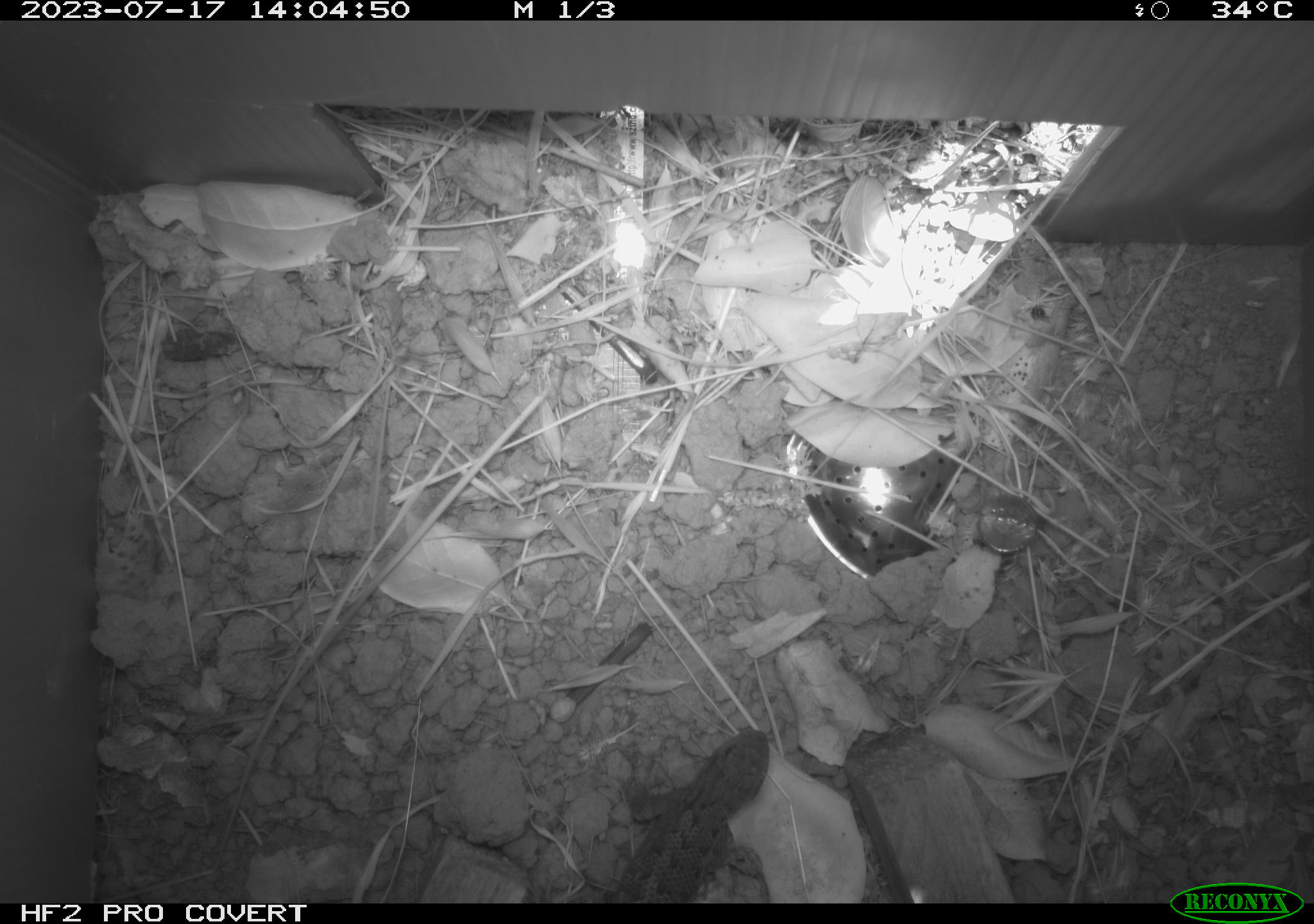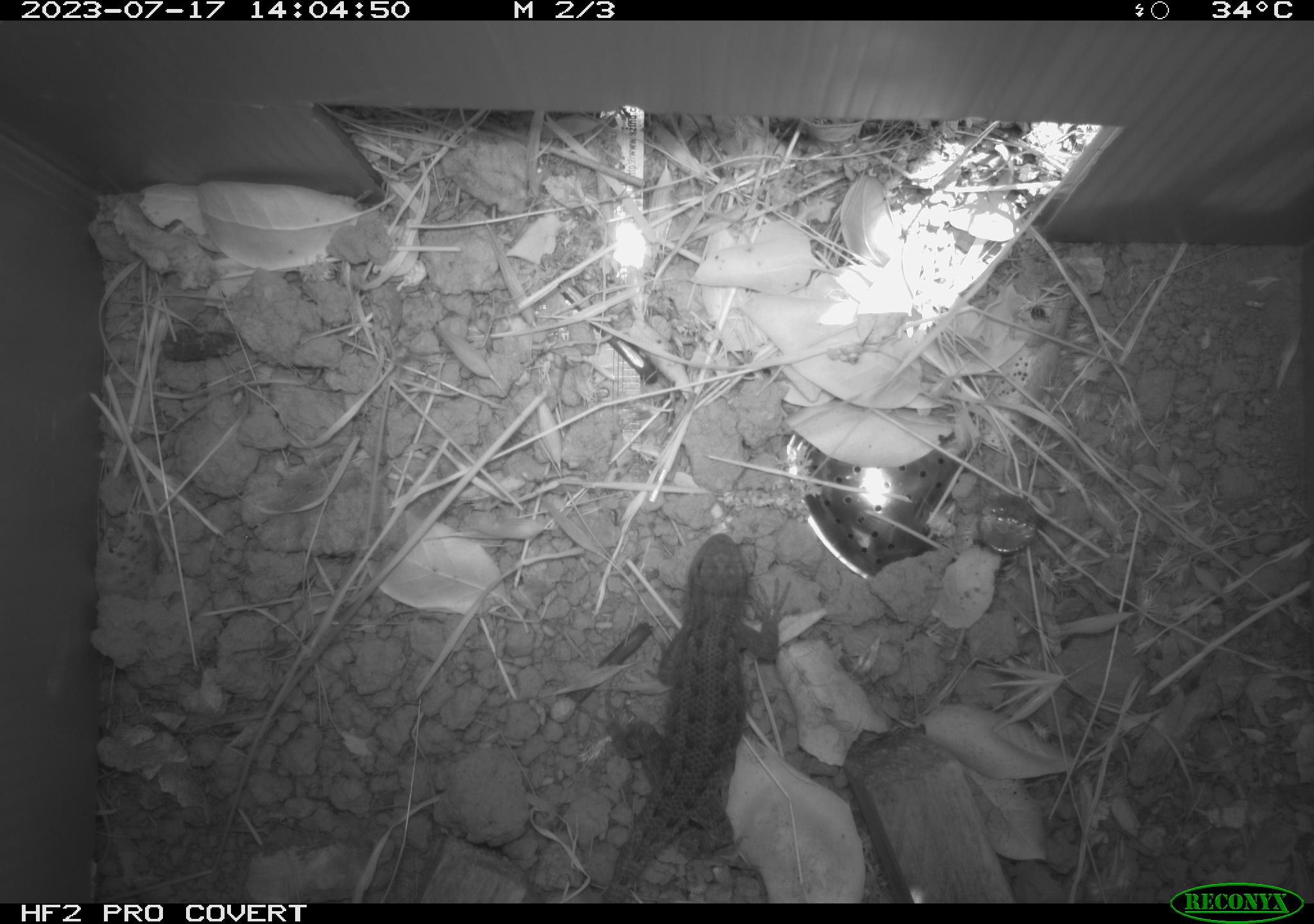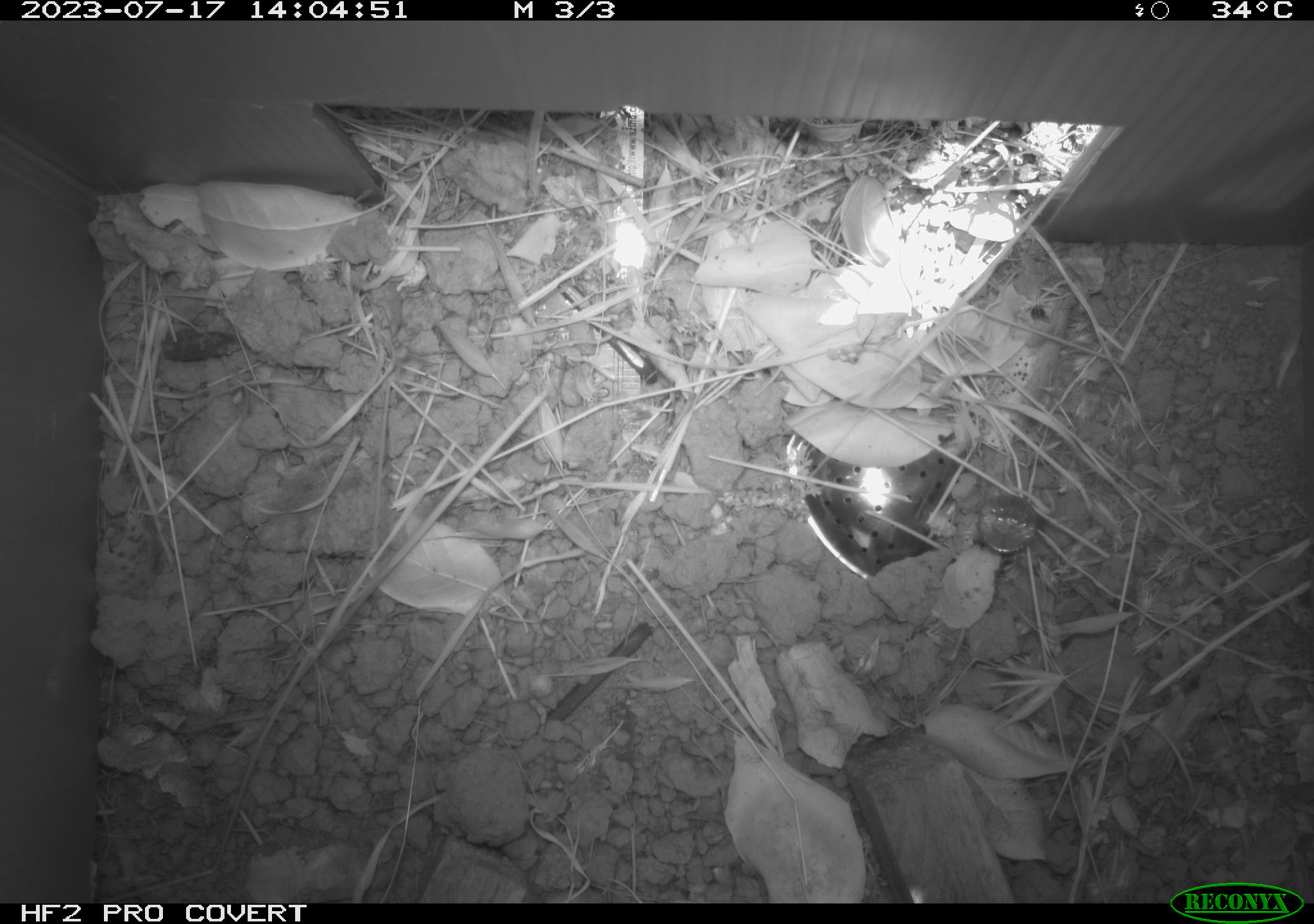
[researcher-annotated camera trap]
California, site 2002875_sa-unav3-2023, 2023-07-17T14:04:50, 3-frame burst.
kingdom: Animalia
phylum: Chordata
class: Reptilia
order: Squamata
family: Phrynosomatidae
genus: Sceloporus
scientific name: Sceloporus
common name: spiny lizards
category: sceloporus species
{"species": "sceloporus species (spiny lizards) (Sceloporus)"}